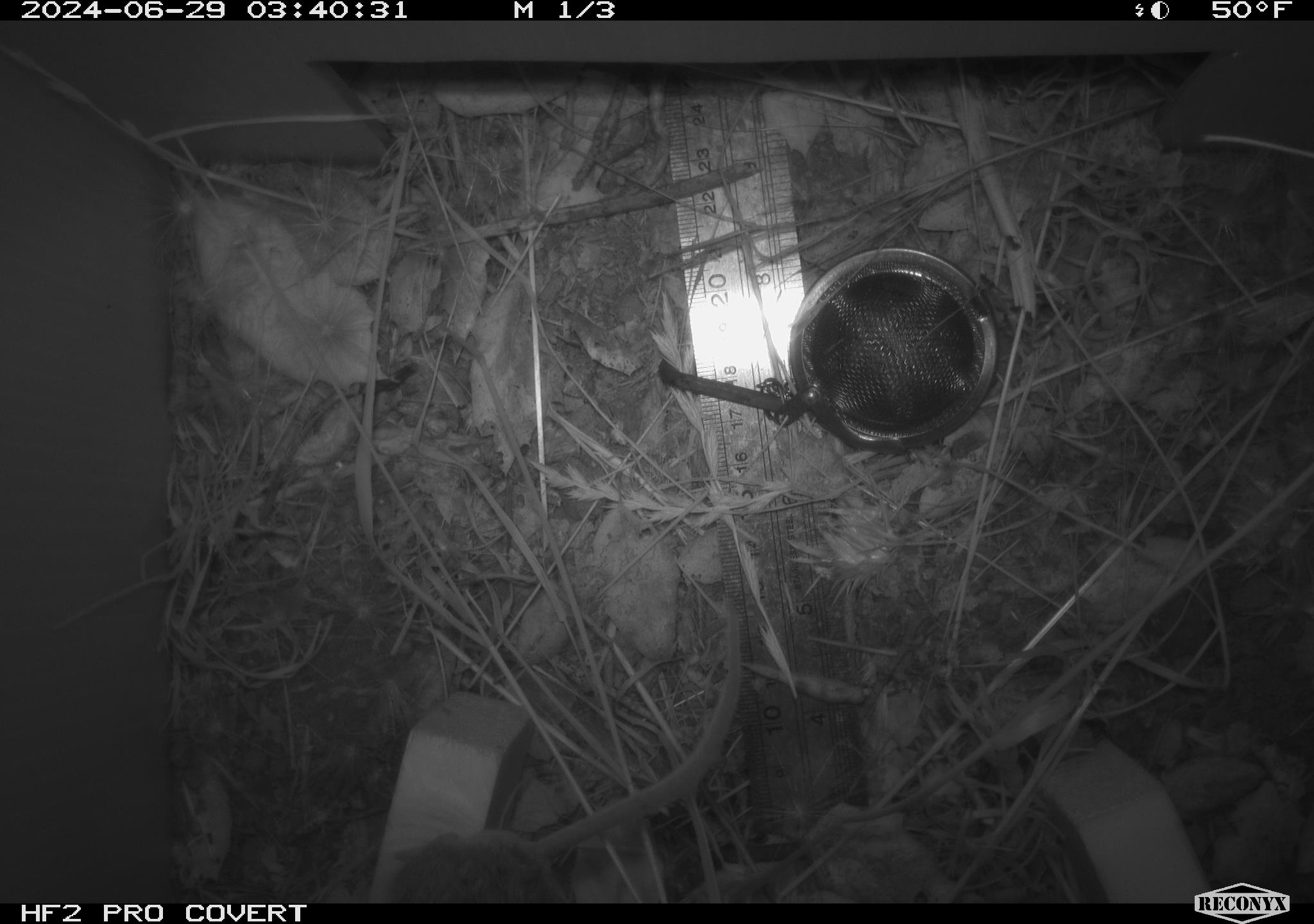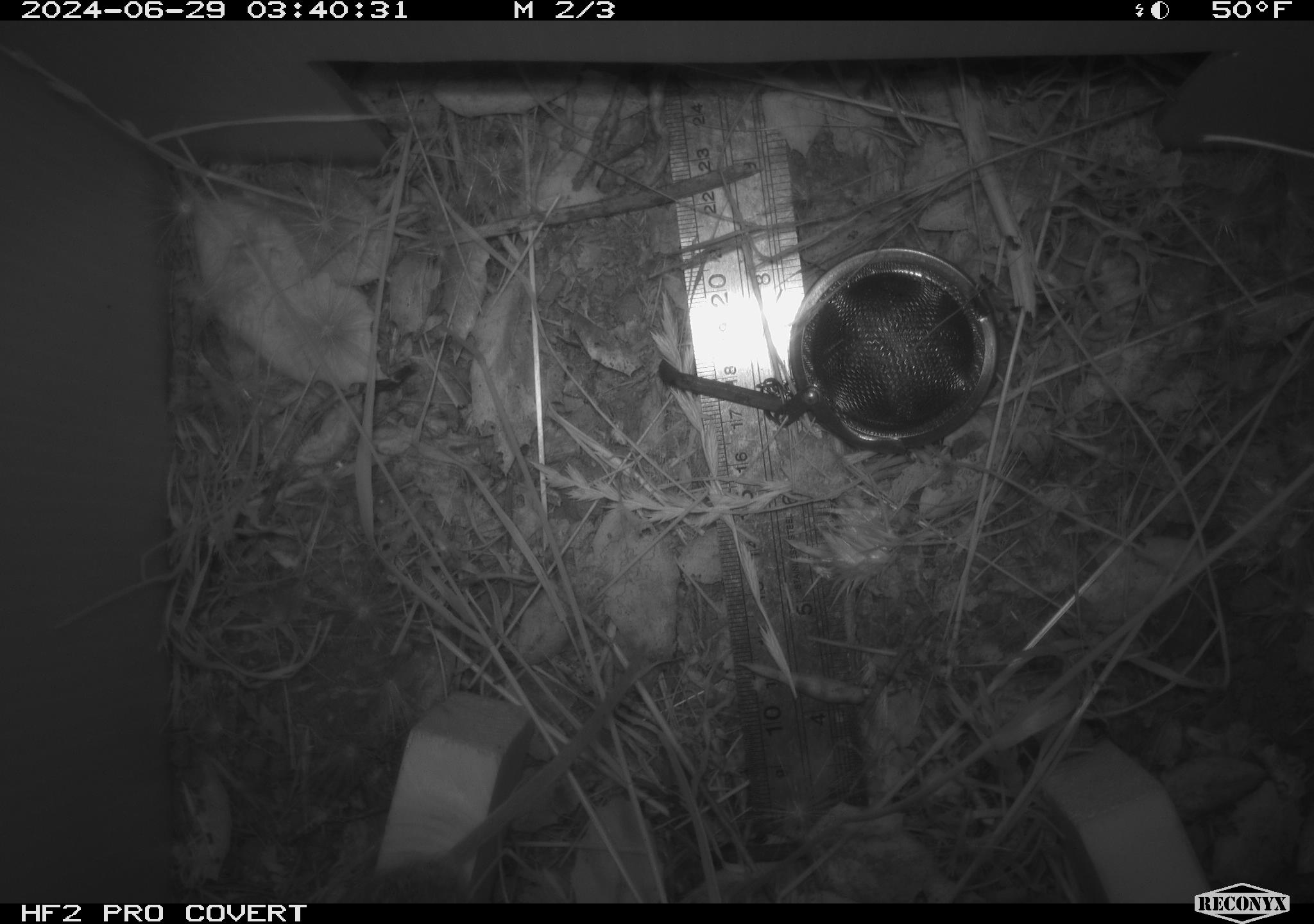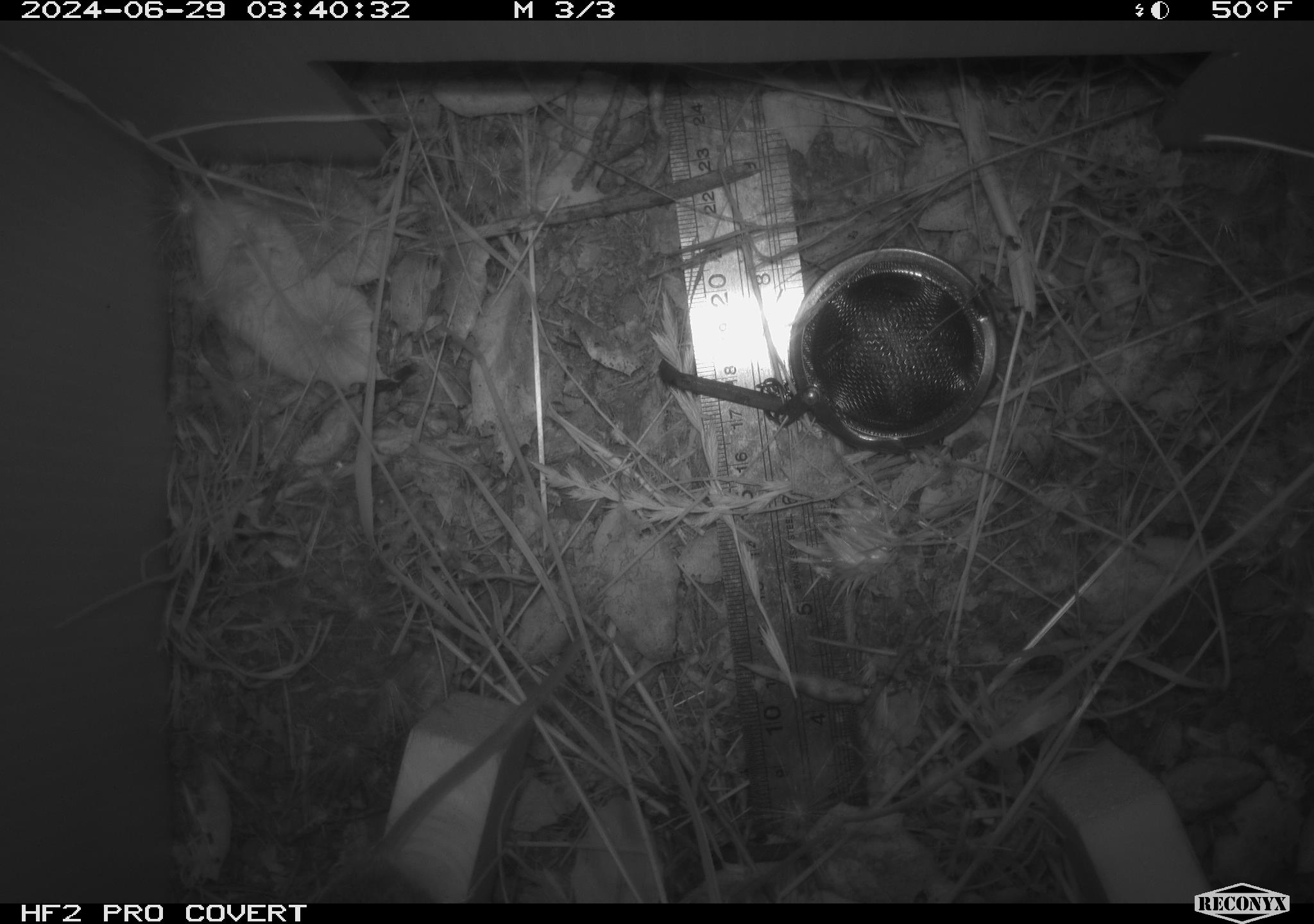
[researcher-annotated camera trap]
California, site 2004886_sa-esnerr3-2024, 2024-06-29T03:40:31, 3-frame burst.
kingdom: Animalia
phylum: Chordata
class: Mammalia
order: Rodentia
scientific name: Rodentia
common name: rodent